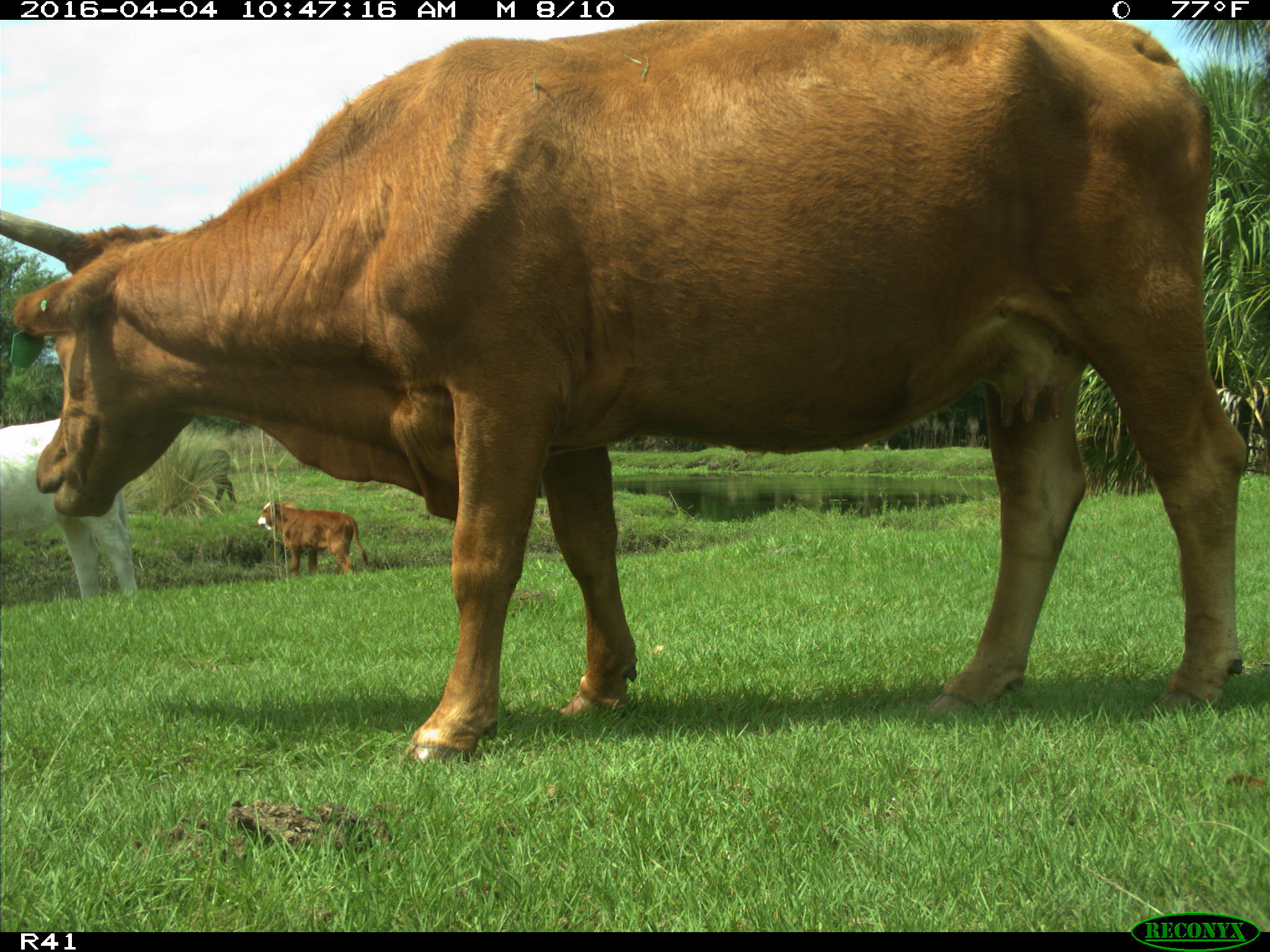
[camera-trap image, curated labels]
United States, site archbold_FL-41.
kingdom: Animalia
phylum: Chordata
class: Mammalia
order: Artiodactyla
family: Bovidae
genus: Bos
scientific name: Bos taurus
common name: domestic cow